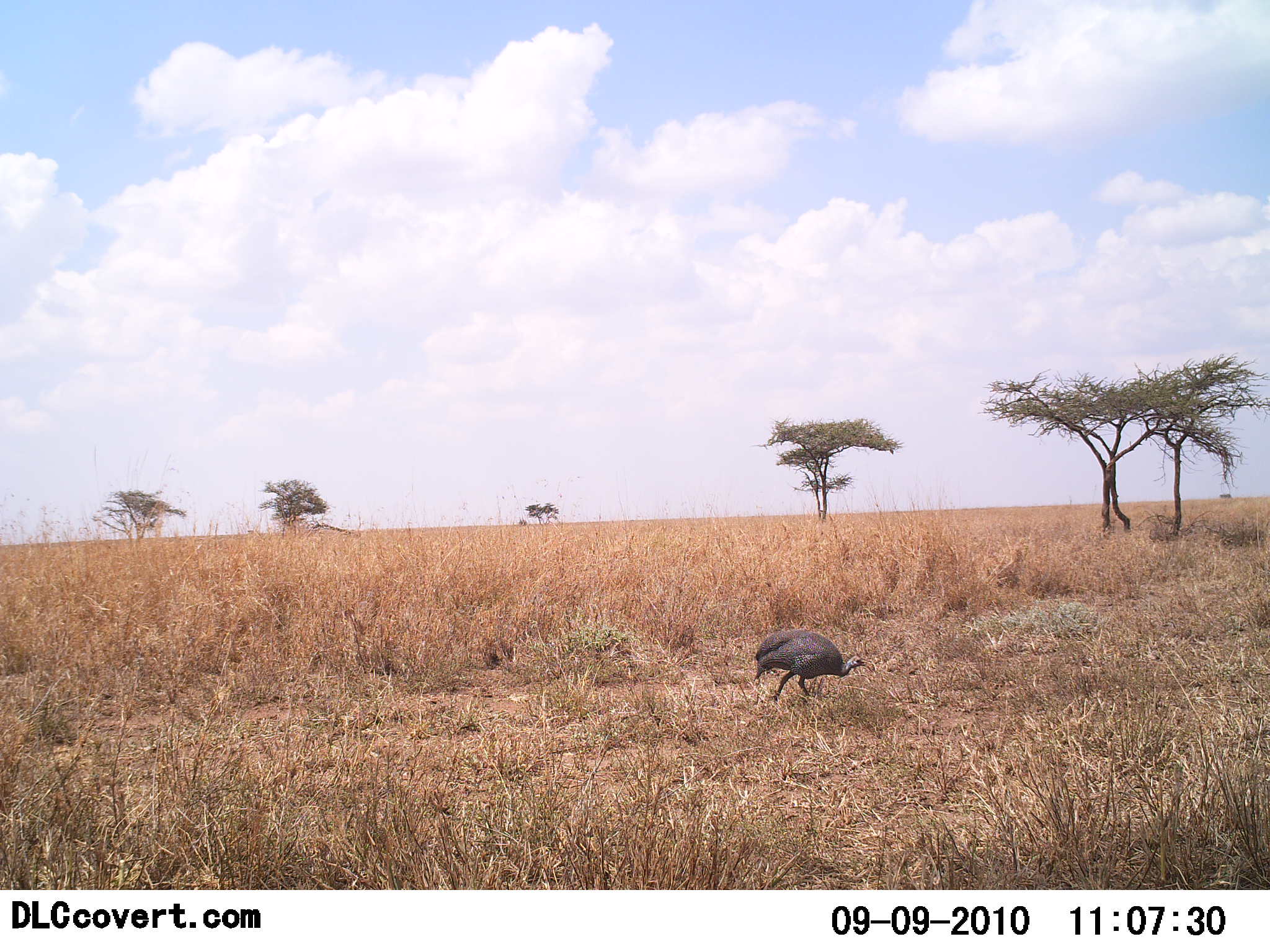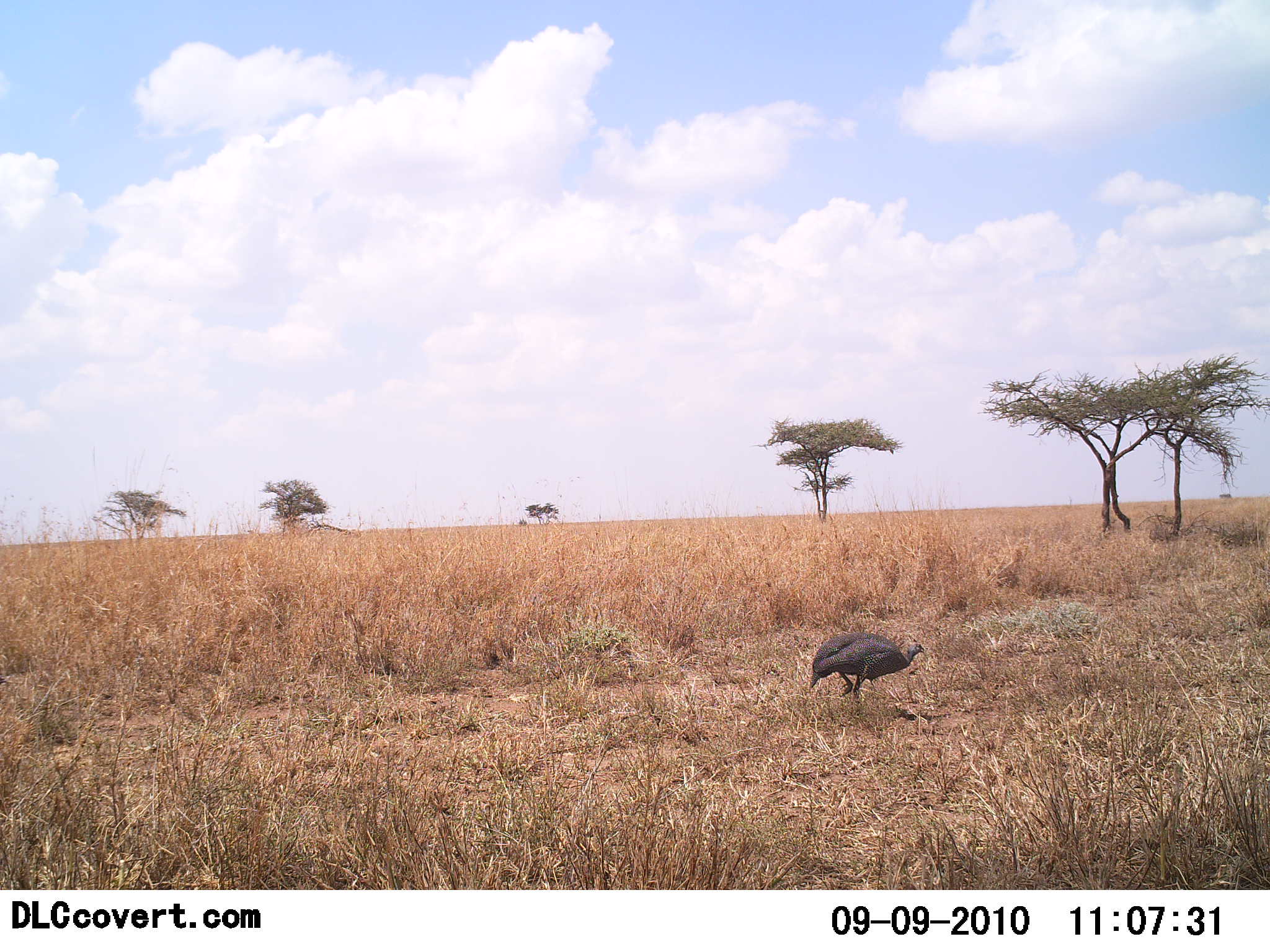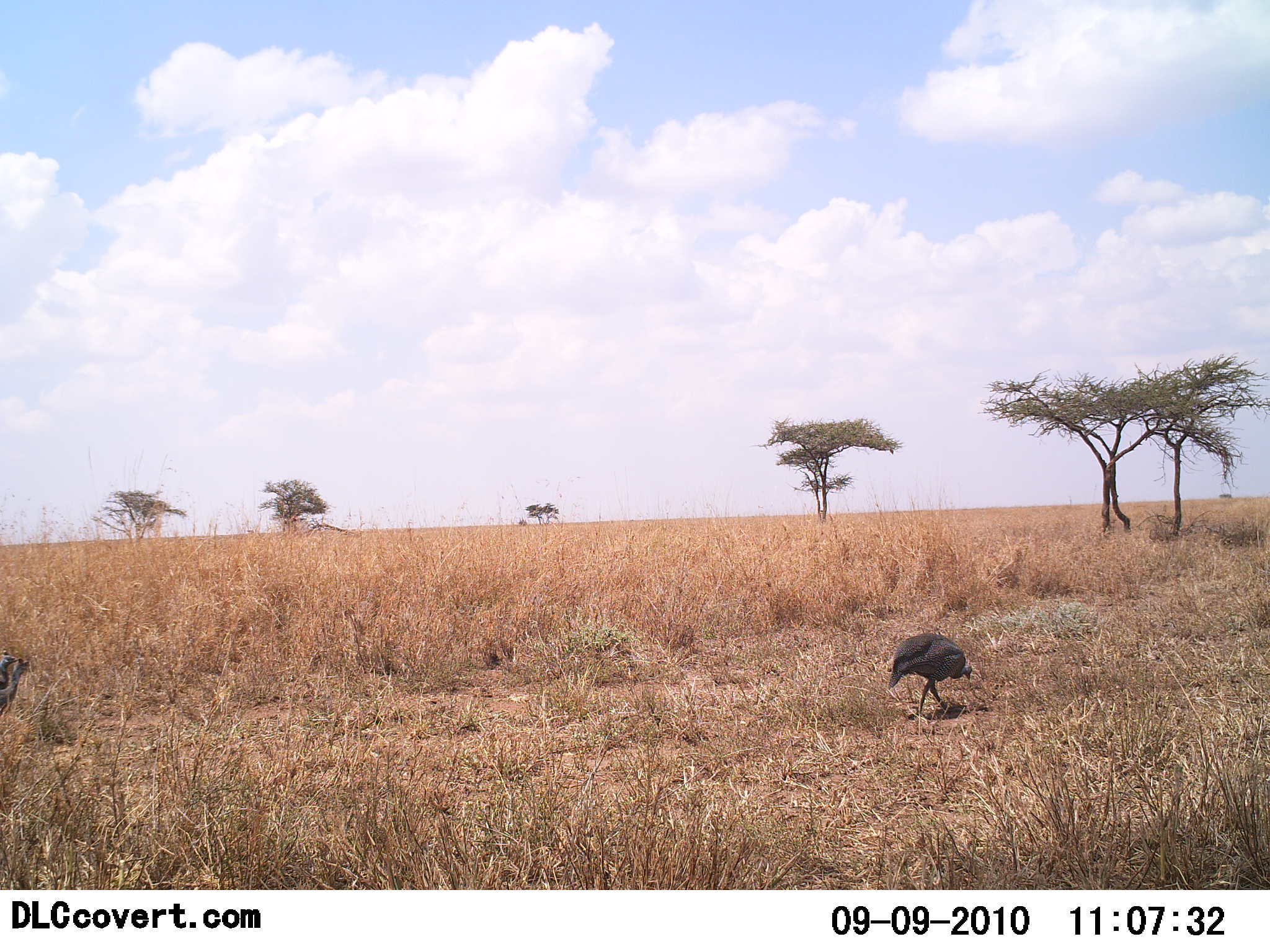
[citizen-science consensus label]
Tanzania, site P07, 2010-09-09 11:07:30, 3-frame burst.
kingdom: Animalia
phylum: Chordata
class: Aves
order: Galliformes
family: Numididae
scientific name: Numididae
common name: guinea fowl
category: guineafowl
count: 1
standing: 5%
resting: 0%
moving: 95%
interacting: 0%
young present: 0%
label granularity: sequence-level